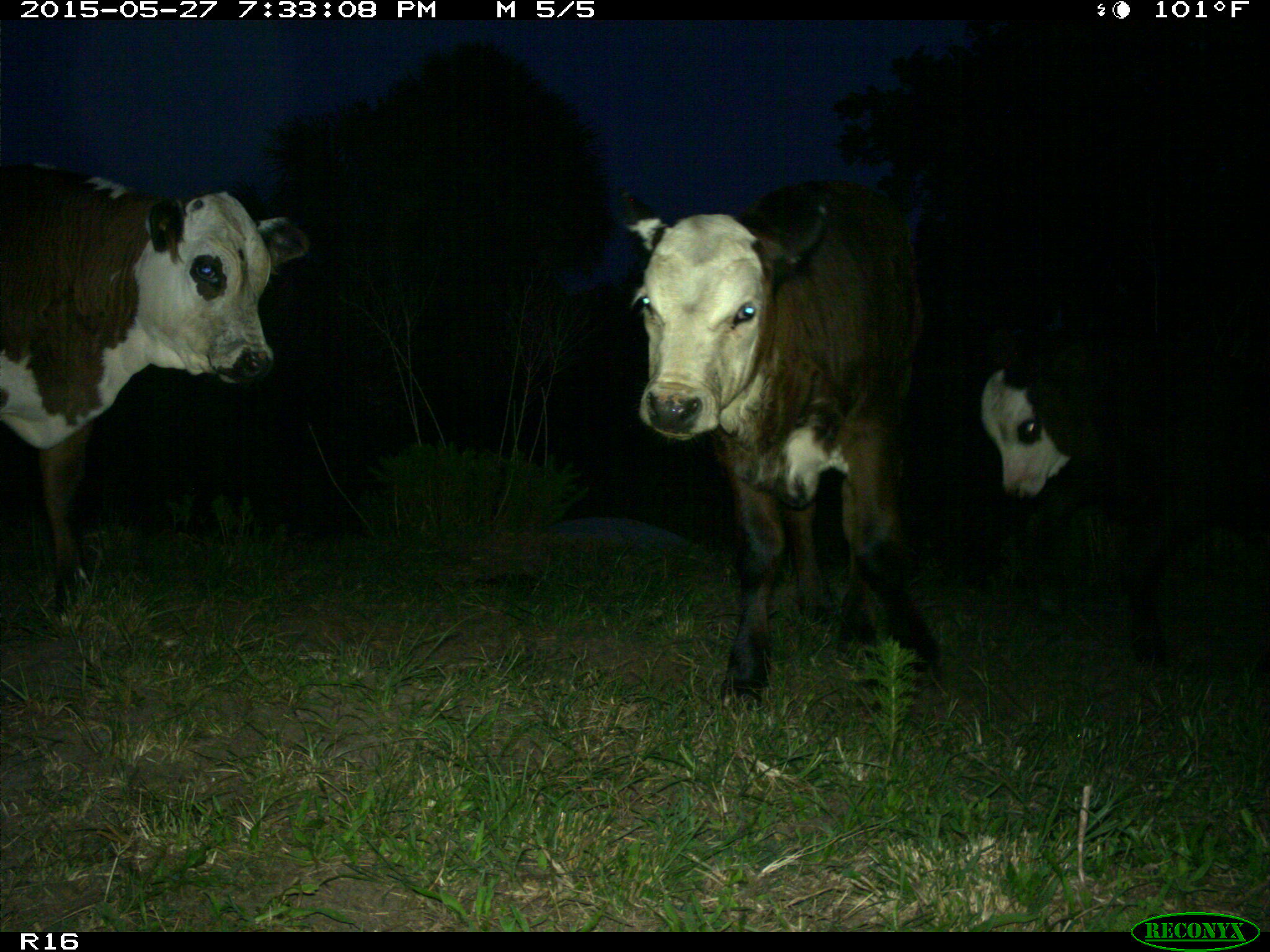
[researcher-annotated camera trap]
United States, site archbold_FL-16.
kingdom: Animalia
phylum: Chordata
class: Mammalia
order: Artiodactyla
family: Bovidae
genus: Bos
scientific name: Bos taurus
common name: domestic cow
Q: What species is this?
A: Bos taurus (domestic cow).